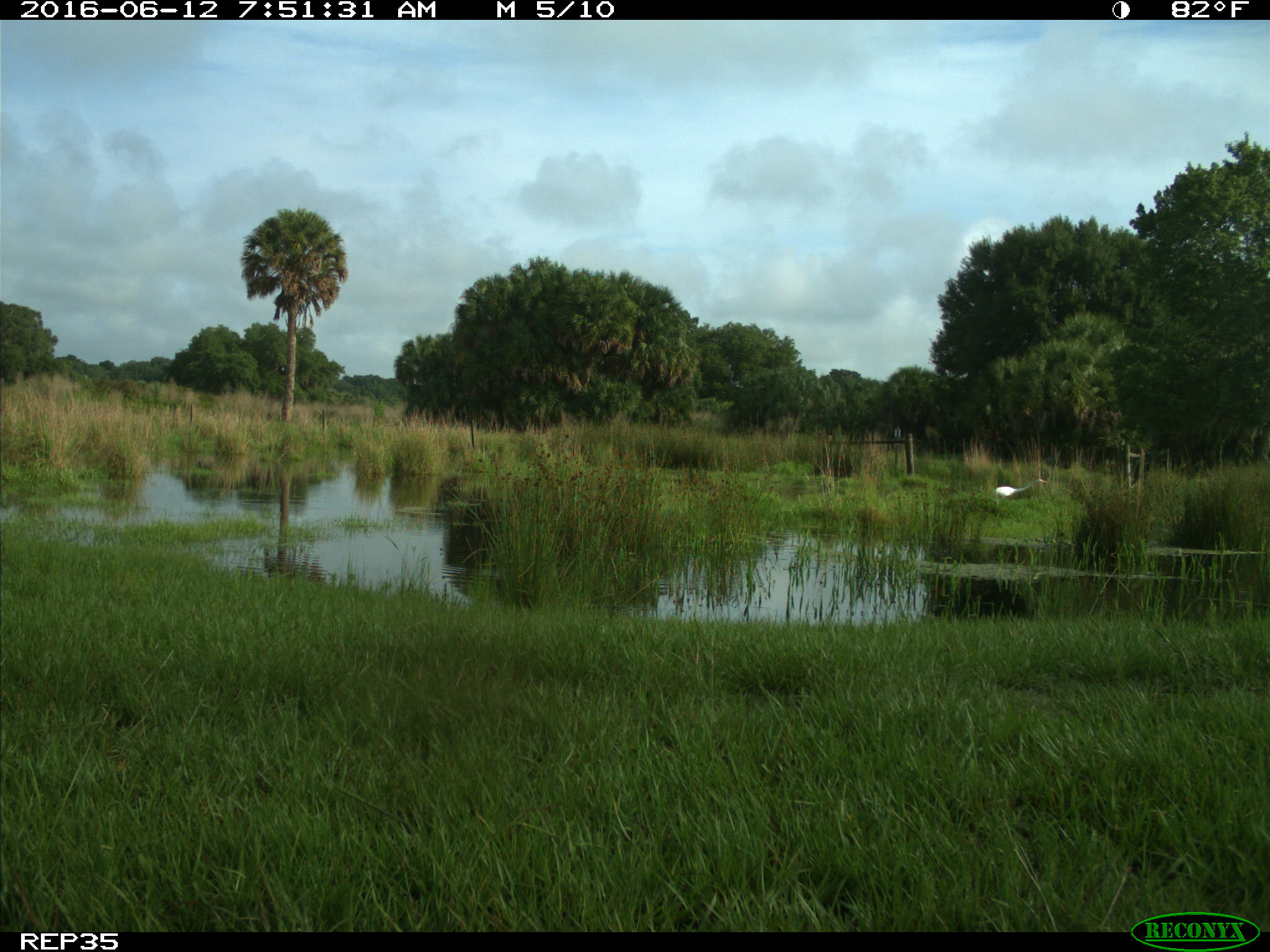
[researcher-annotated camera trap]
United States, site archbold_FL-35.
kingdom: Animalia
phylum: Chordata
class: Aves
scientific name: Aves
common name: birds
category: unidentified bird